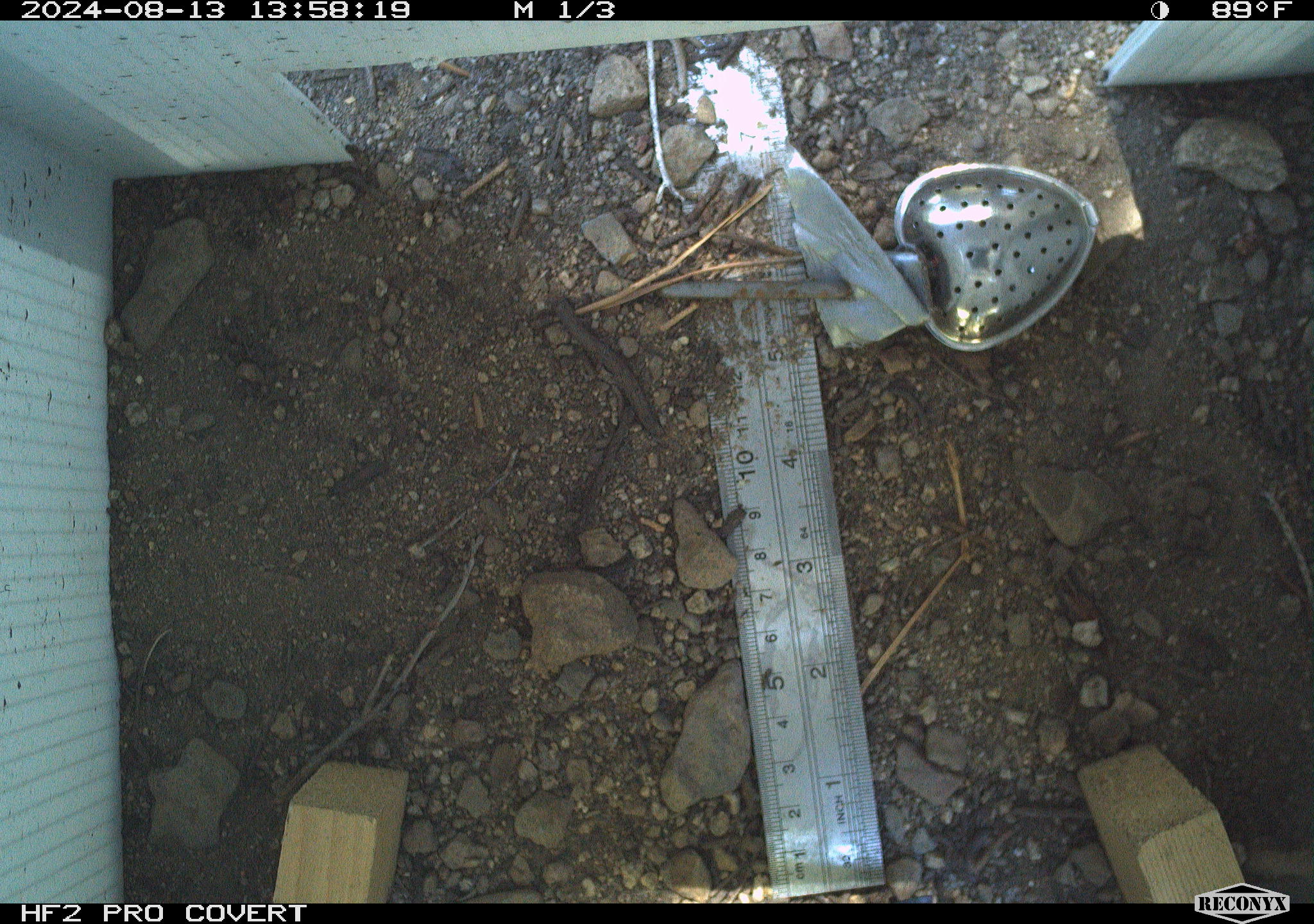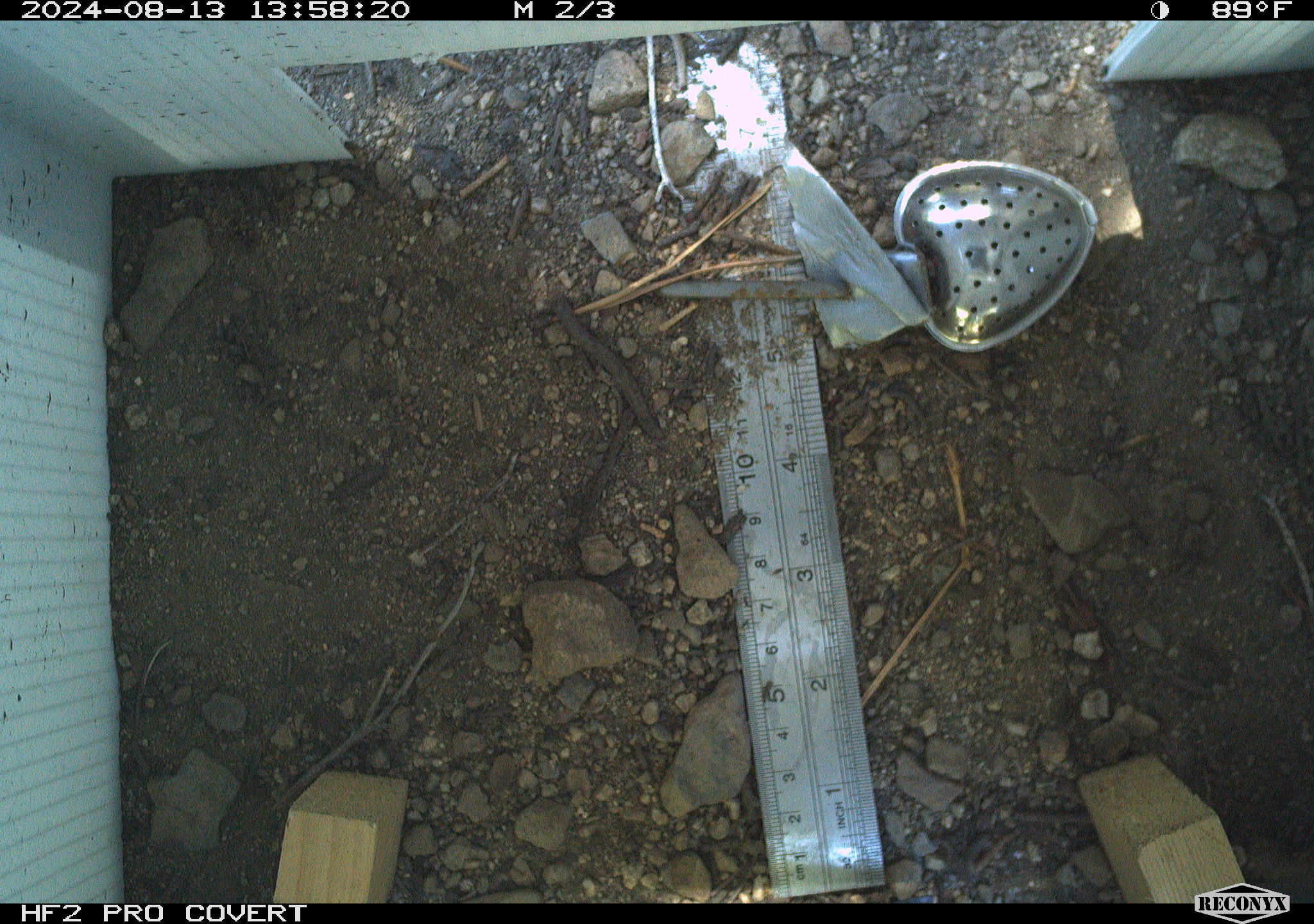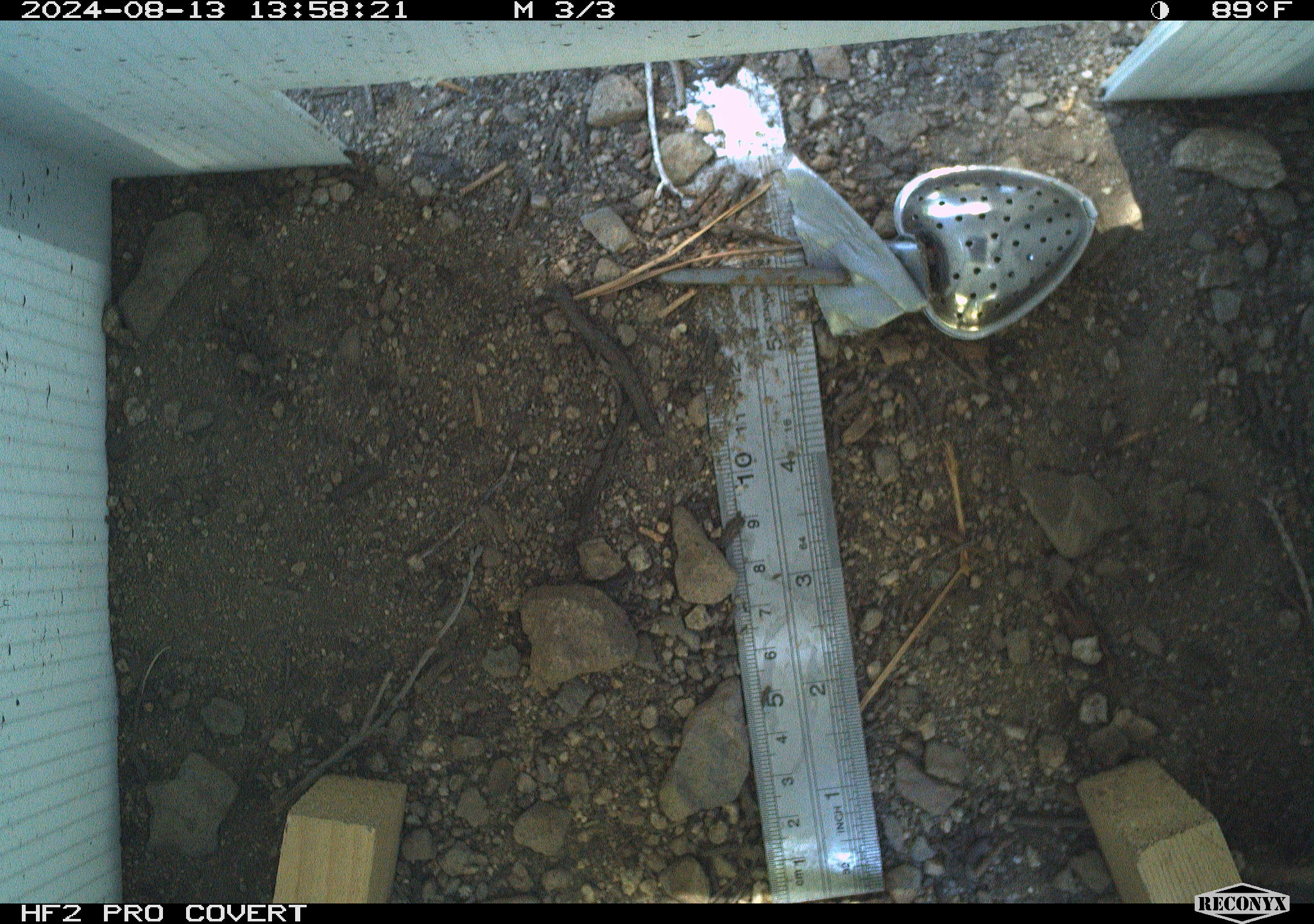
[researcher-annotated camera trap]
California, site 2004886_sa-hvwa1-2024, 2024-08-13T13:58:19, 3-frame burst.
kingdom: Animalia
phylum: Chordata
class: Mammalia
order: Rodentia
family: Sciuridae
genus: Neotamias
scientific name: Neotamias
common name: western chipmunks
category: neotamias species